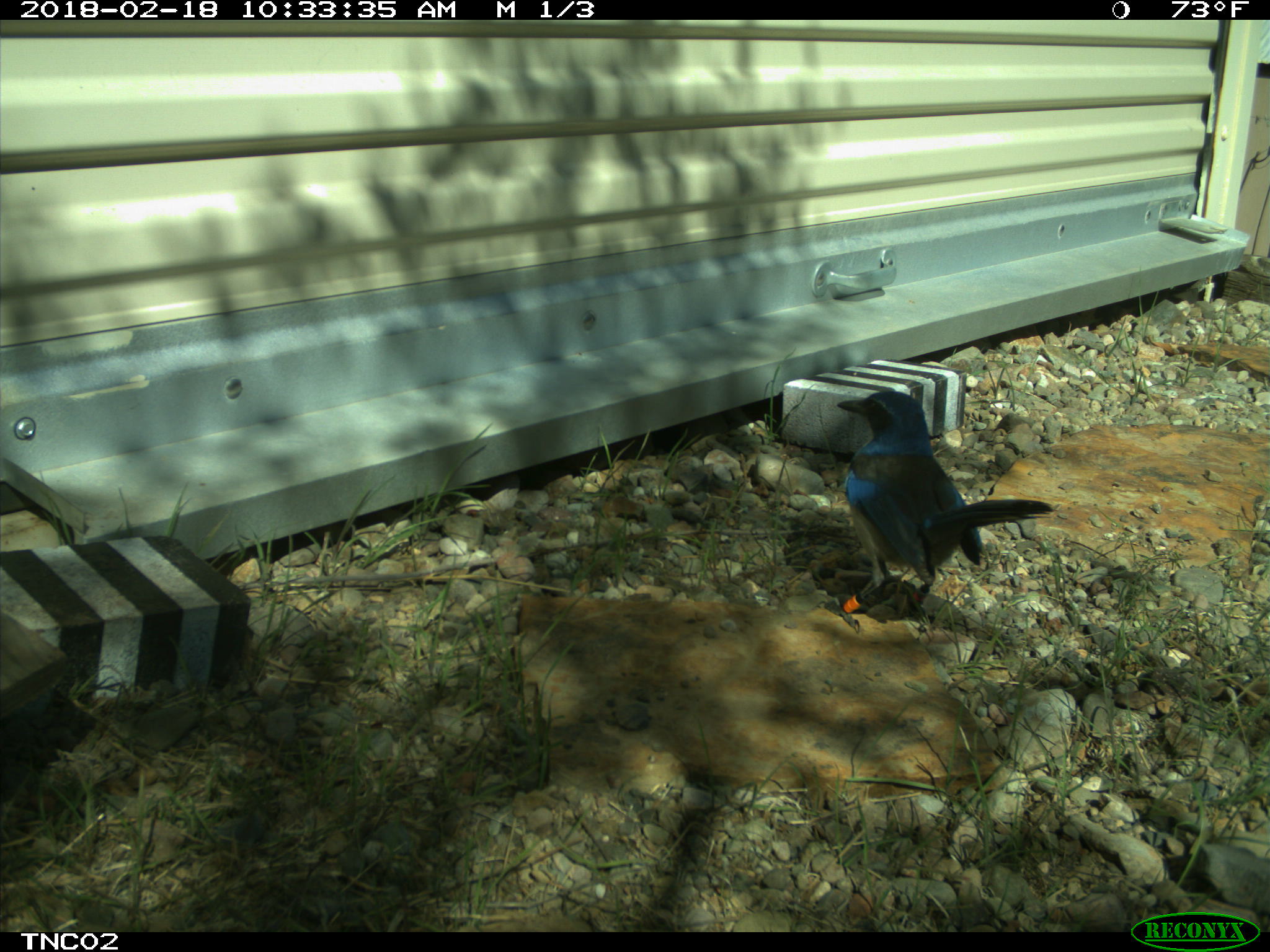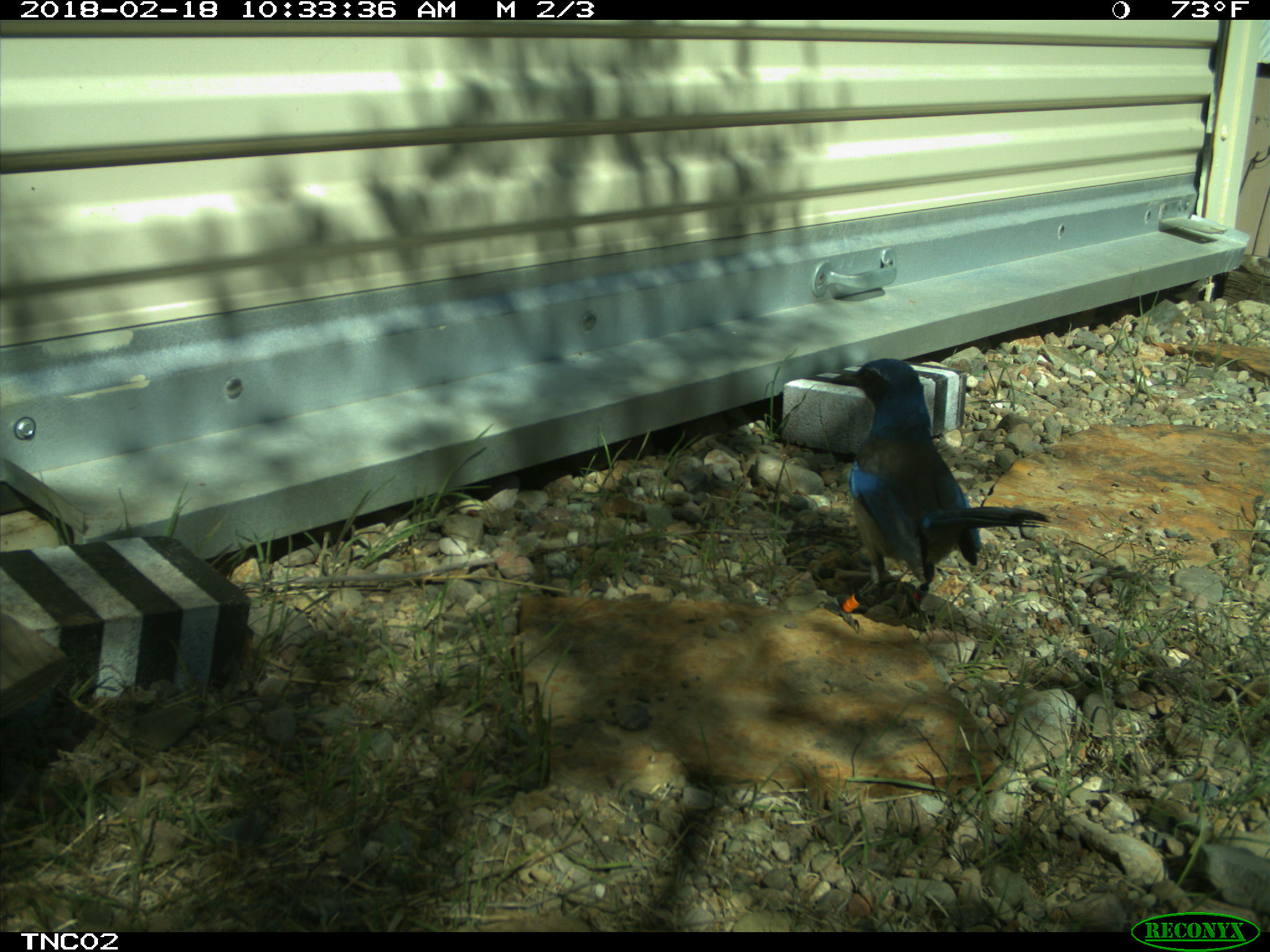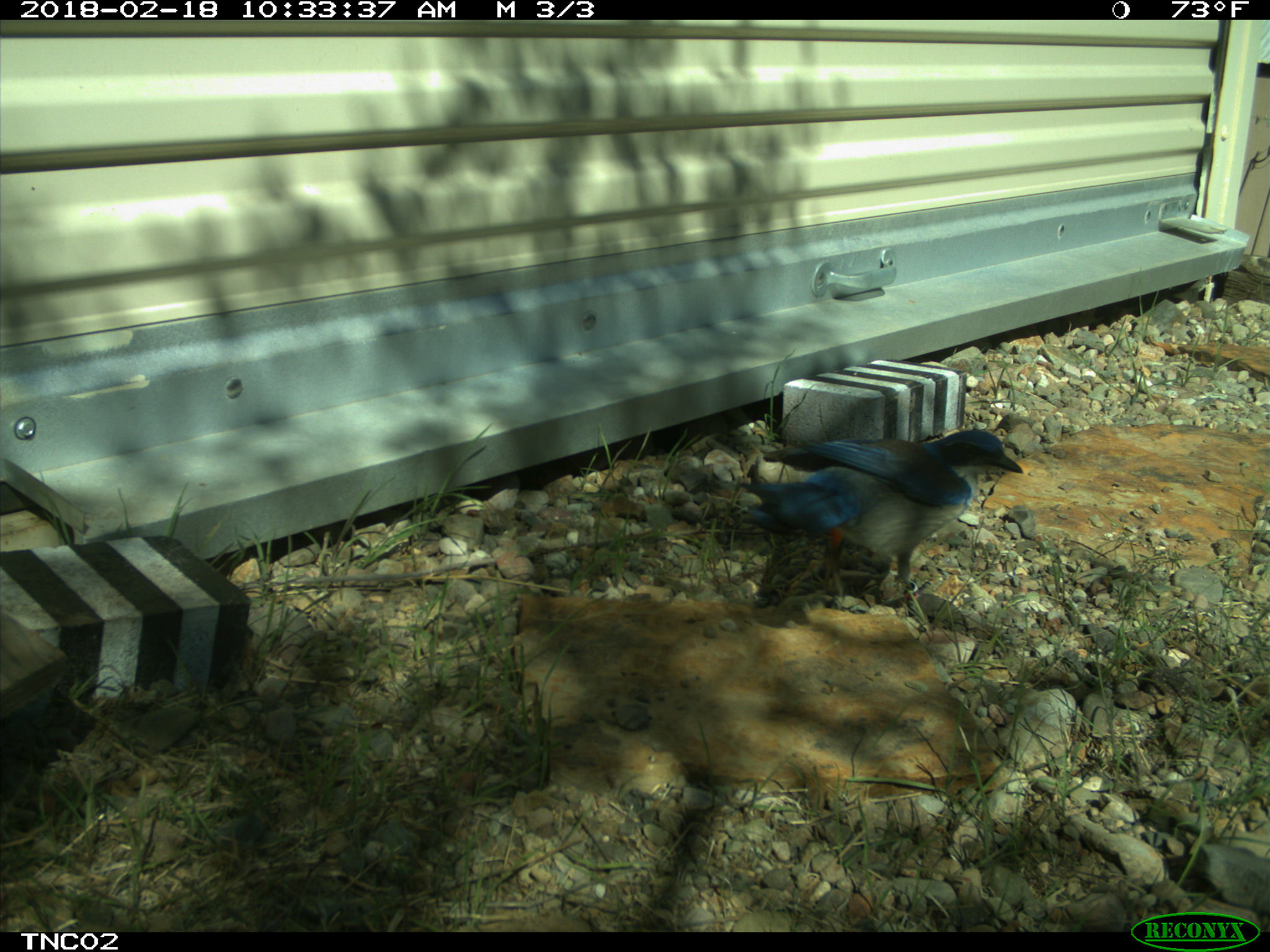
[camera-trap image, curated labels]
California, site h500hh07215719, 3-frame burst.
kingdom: Animalia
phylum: Chordata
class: Aves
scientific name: Aves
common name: bird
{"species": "bird (Aves)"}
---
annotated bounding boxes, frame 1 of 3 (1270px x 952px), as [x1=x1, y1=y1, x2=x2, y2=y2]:
bird: [x1=818, y1=390, x2=1052, y2=633]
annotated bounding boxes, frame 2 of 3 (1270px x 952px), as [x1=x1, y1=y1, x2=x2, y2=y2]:
bird: [x1=815, y1=356, x2=1051, y2=635]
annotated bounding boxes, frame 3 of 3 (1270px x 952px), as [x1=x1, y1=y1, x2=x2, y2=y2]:
bird: [x1=738, y1=428, x2=1022, y2=604]